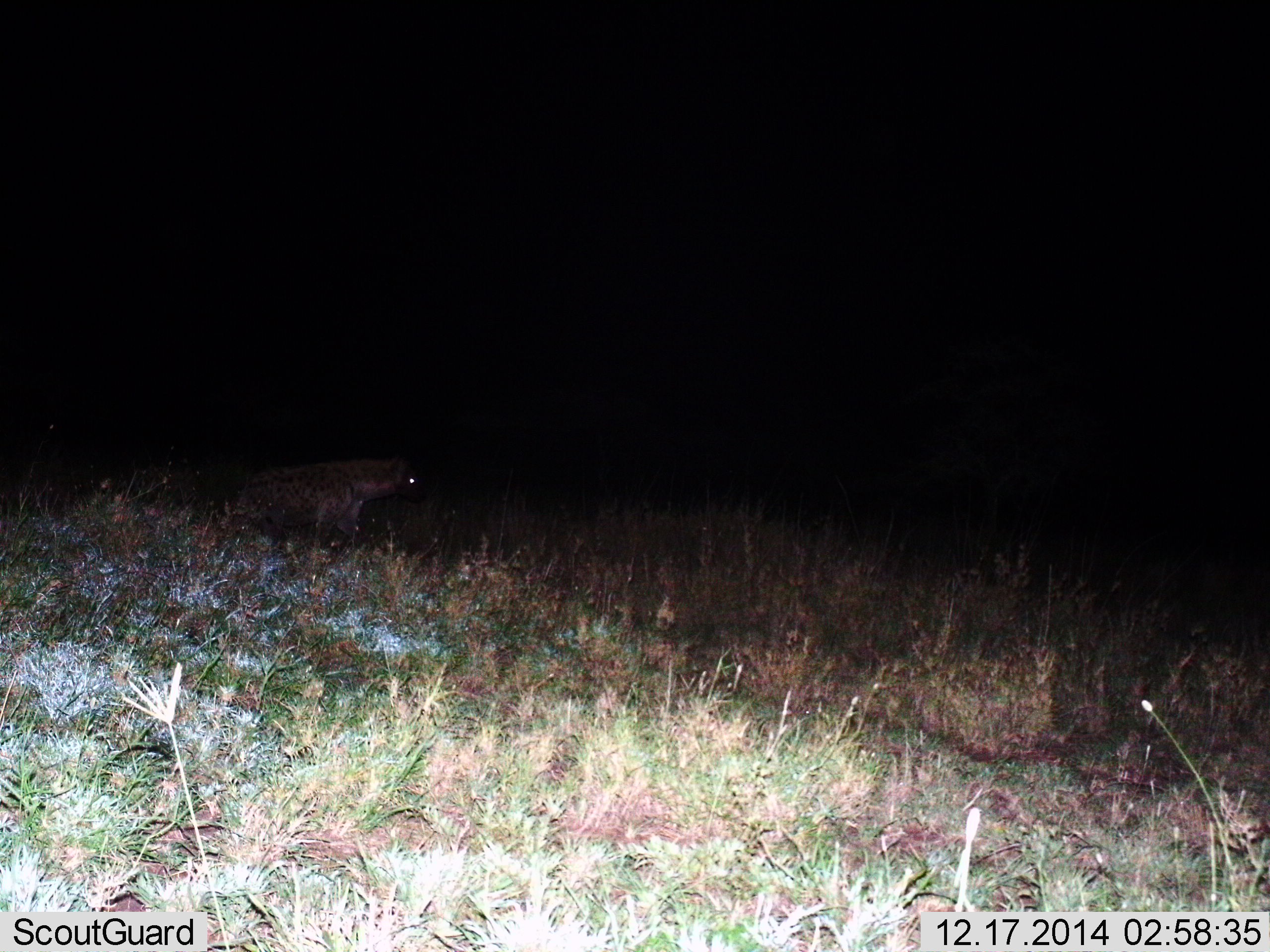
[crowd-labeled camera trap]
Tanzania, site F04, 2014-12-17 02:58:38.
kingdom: Animalia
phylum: Chordata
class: Mammalia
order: Carnivora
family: Hyaenidae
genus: Crocuta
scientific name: Crocuta crocuta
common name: spotted hyena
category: hyenaspotted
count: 1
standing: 60%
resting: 0%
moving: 40%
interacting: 0%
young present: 0%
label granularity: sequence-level